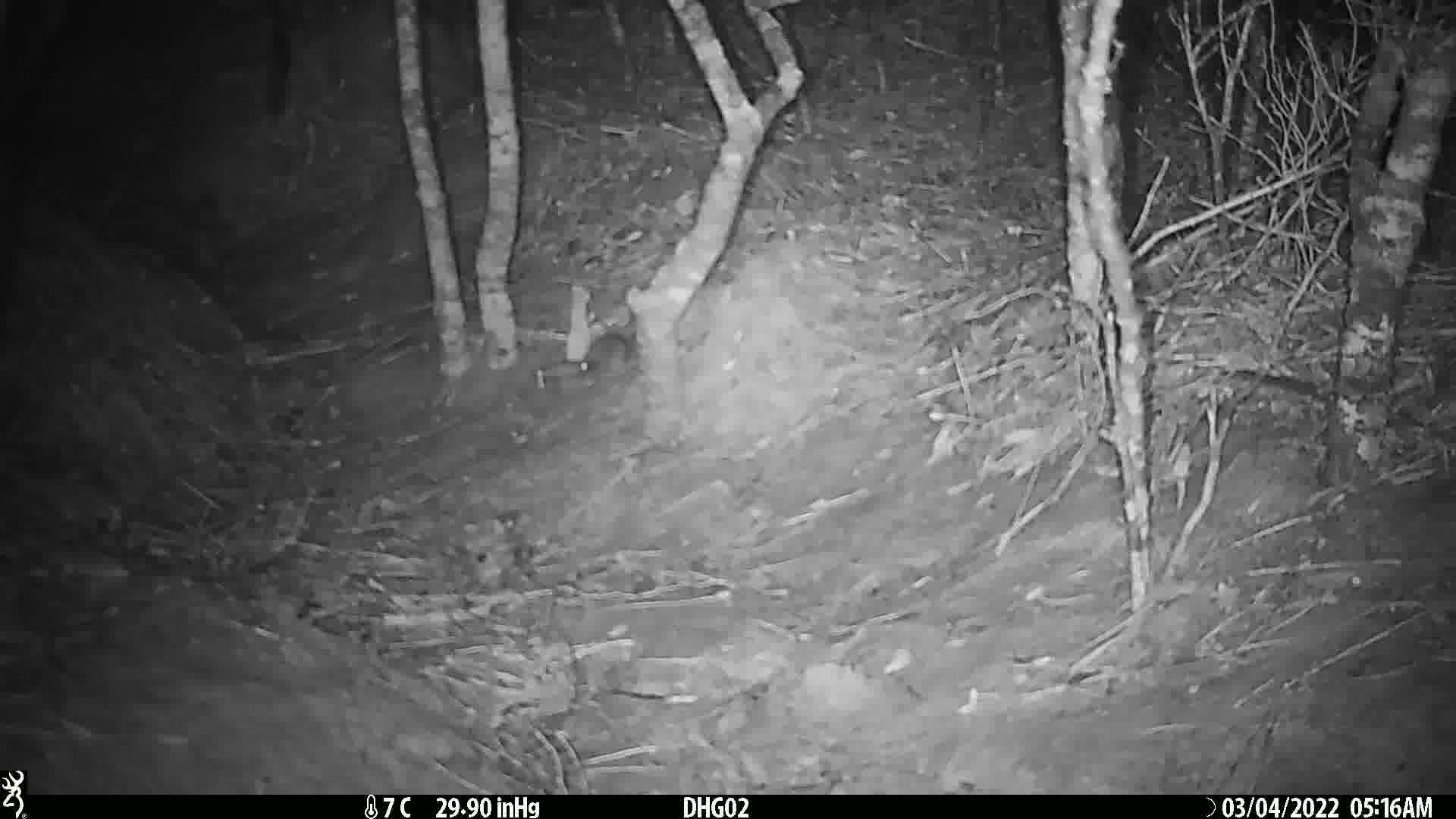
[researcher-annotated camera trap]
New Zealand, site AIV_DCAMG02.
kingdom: Animalia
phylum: Chordata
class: Mammalia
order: Rodentia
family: Muridae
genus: Mus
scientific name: Mus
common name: mouse